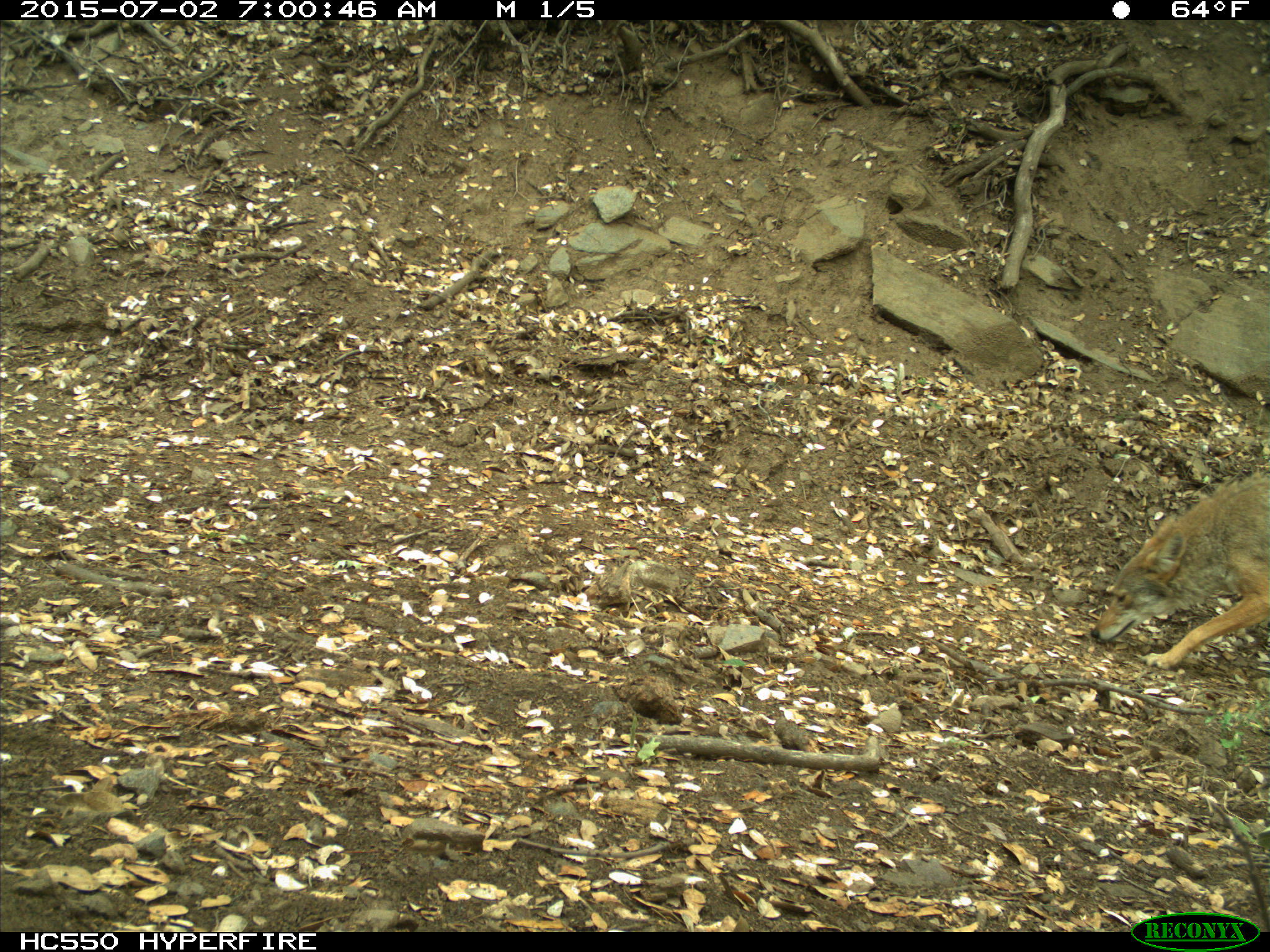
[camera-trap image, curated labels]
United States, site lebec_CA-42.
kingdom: Animalia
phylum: Chordata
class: Mammalia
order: Carnivora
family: Canidae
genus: Canis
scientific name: Canis latrans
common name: coyote